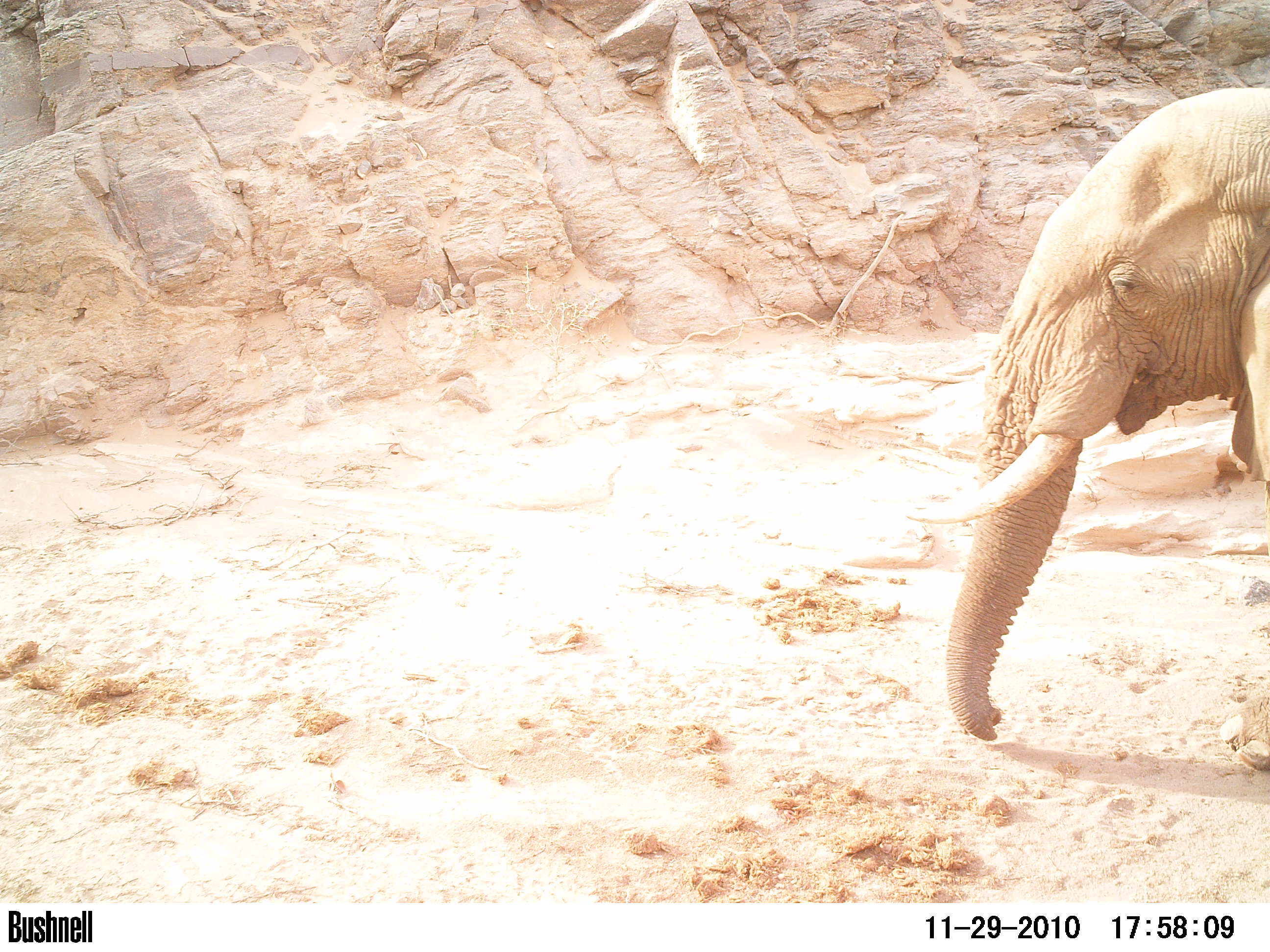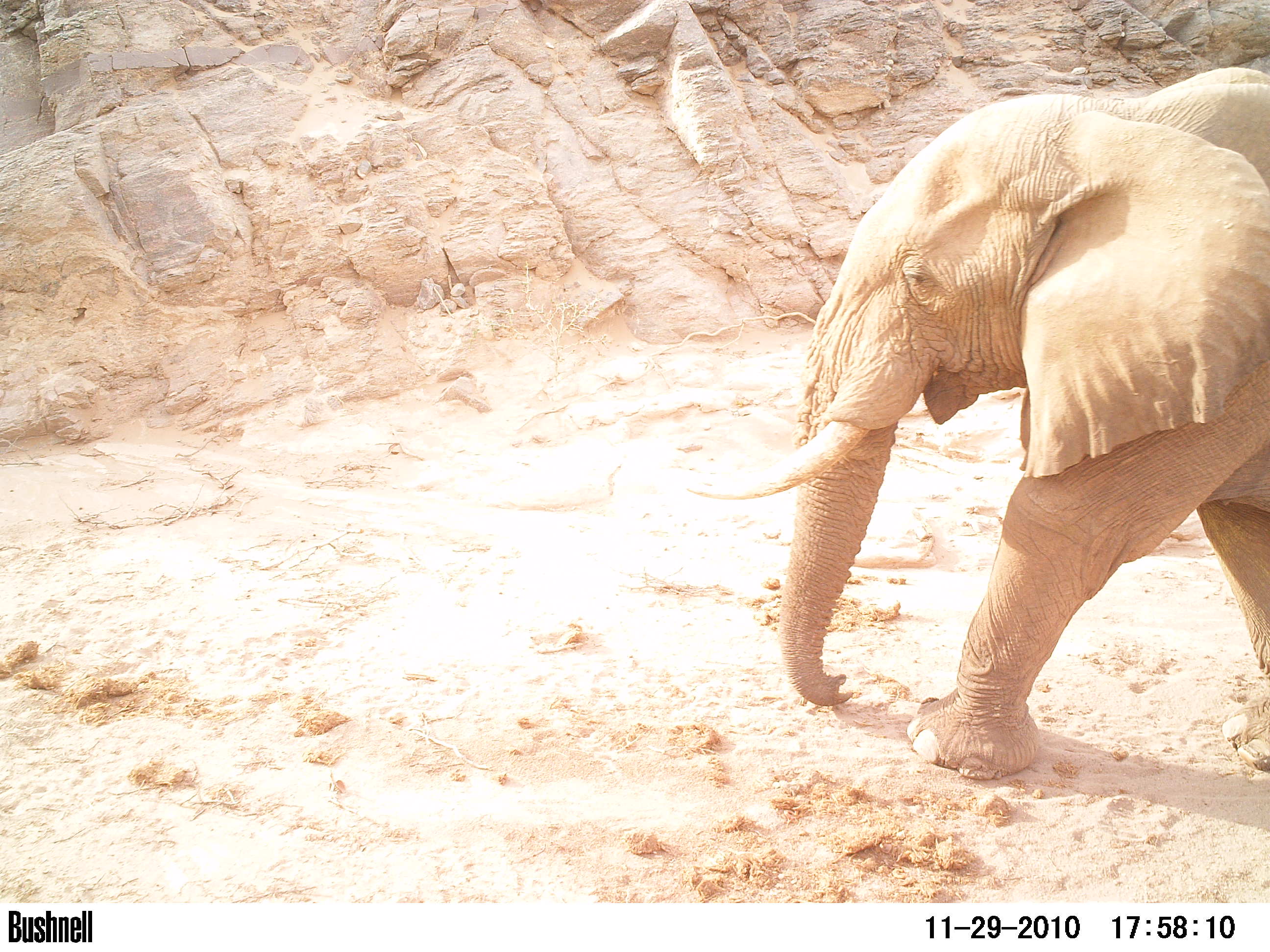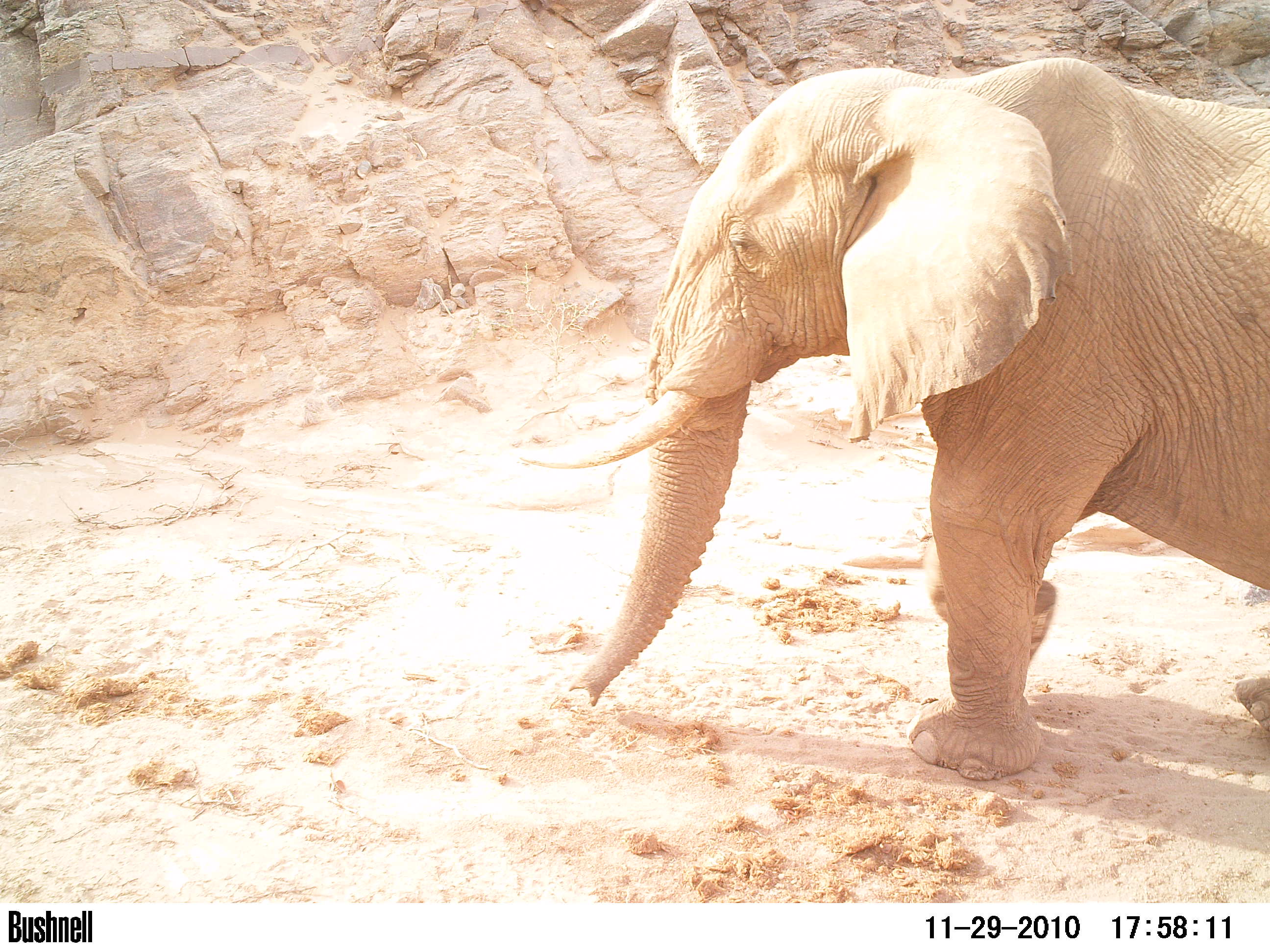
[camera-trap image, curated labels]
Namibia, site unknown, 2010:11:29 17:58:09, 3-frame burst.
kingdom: Animalia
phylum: Chordata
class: Mammalia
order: Proboscidea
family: Elephantidae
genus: Loxodonta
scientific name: Loxodonta africana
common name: african elephant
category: loxodanta africana